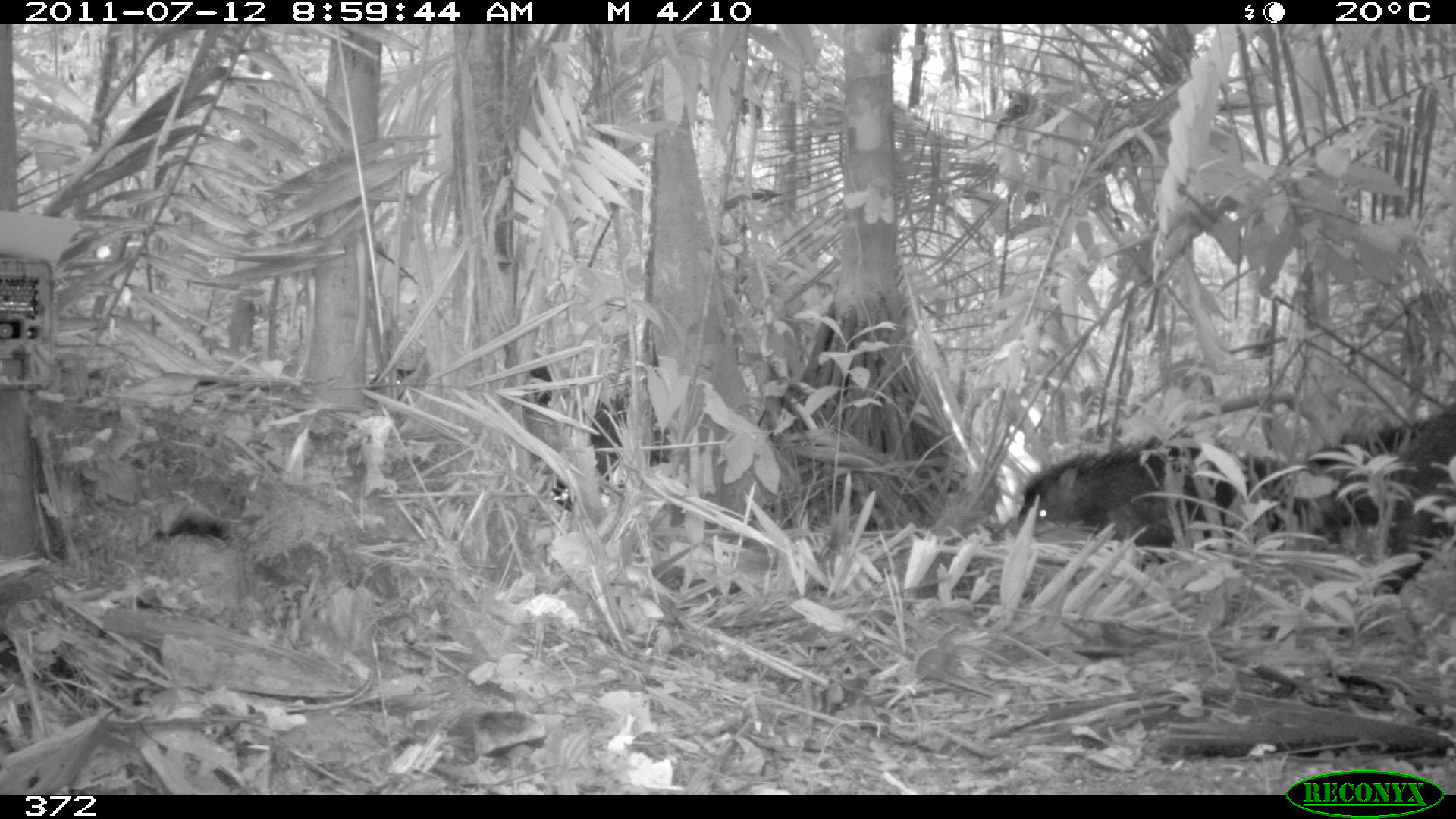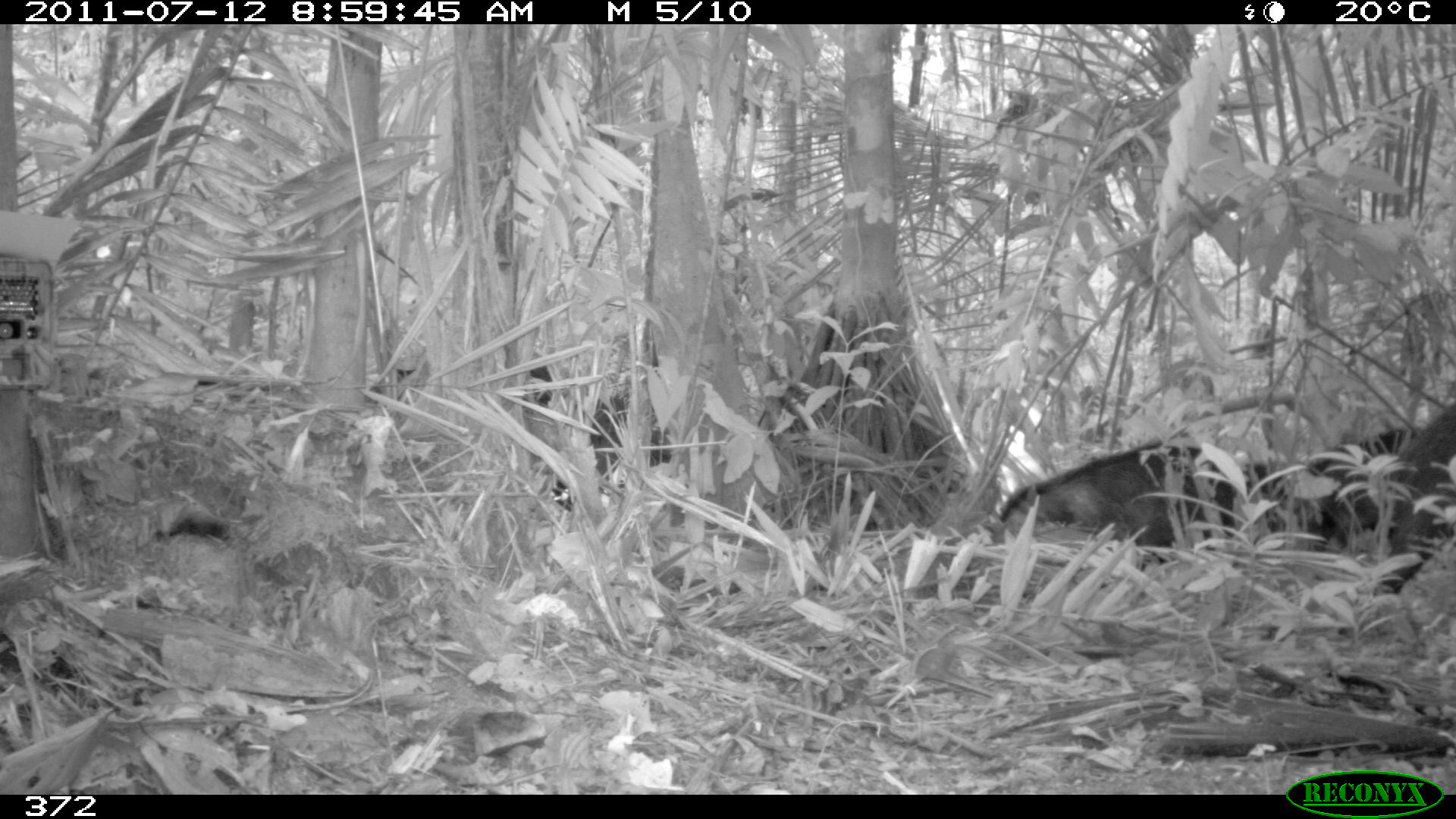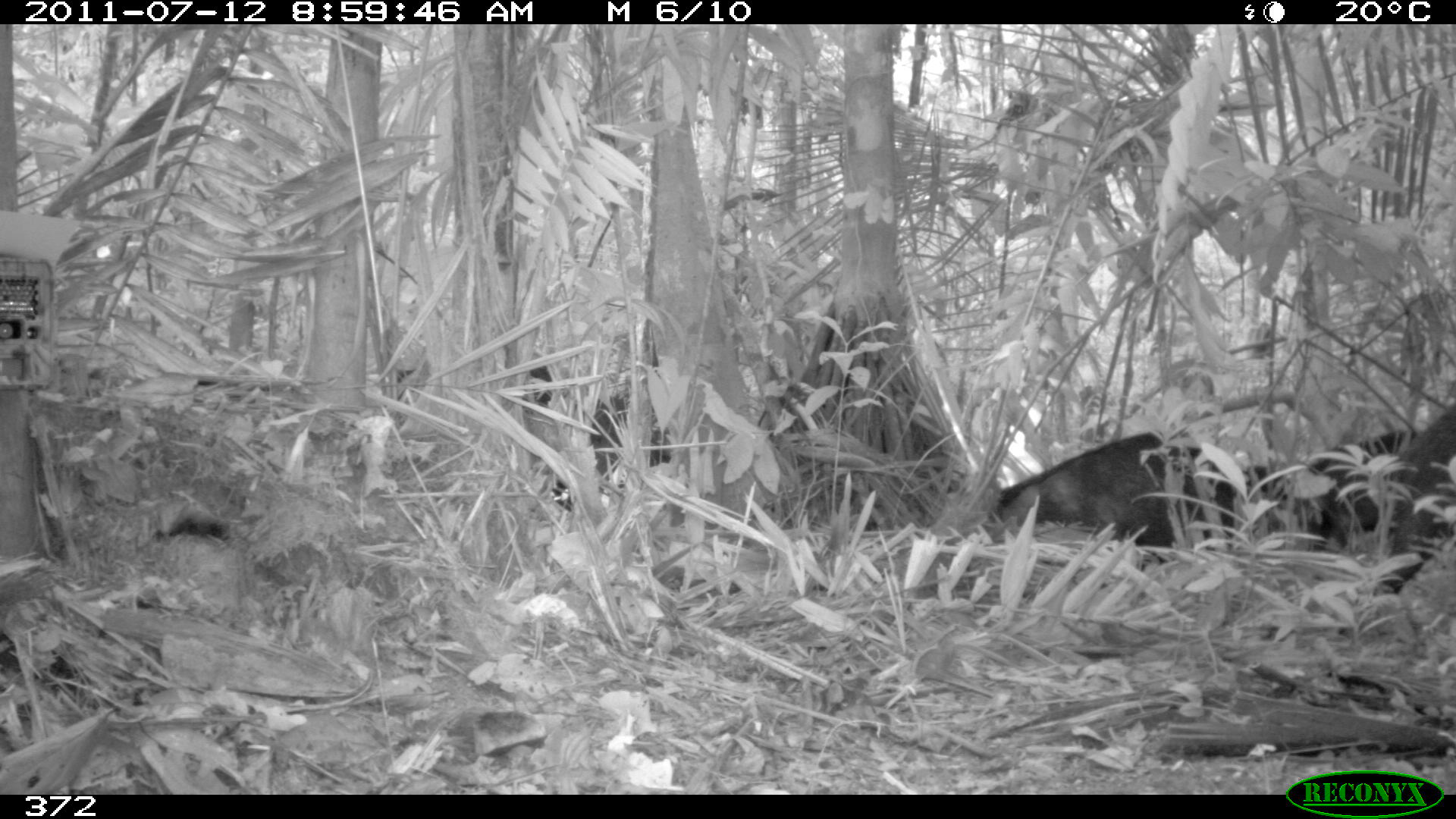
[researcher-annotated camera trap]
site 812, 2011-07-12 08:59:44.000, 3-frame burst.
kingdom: Animalia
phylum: Chordata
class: Mammalia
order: Artiodactyla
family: Tayassuidae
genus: Tayassu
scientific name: Tayassu pecari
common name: white-lipped peccary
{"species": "Tayassu pecari (white-lipped peccary)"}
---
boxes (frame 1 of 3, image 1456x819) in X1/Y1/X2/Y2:
tayassu pecari: 1014/404/1309/564; 1283/400/1455/592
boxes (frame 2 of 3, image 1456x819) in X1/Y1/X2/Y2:
tayassu pecari: 996/436/1285/547; 1304/406/1456/597; 579/380/673/469